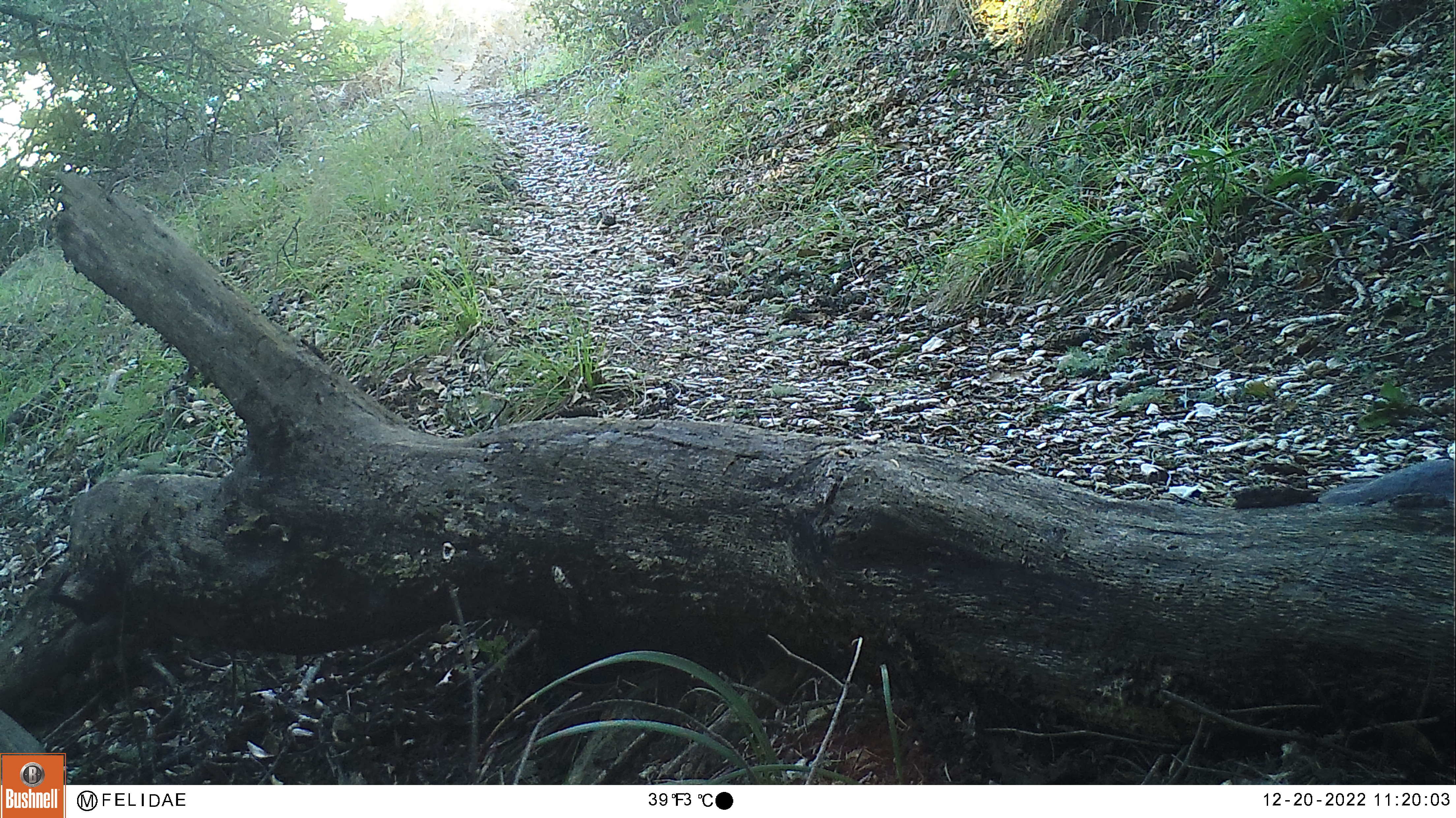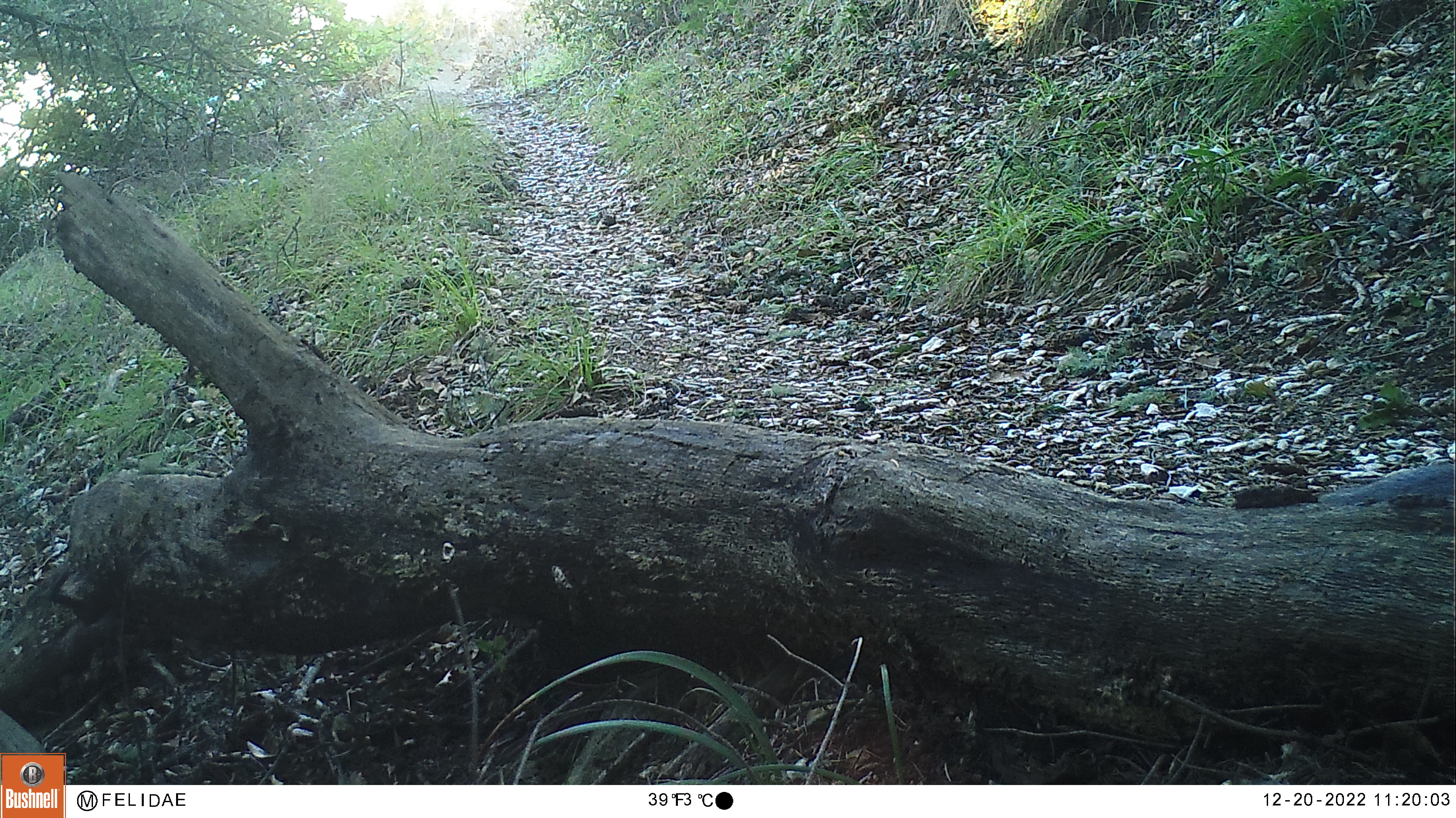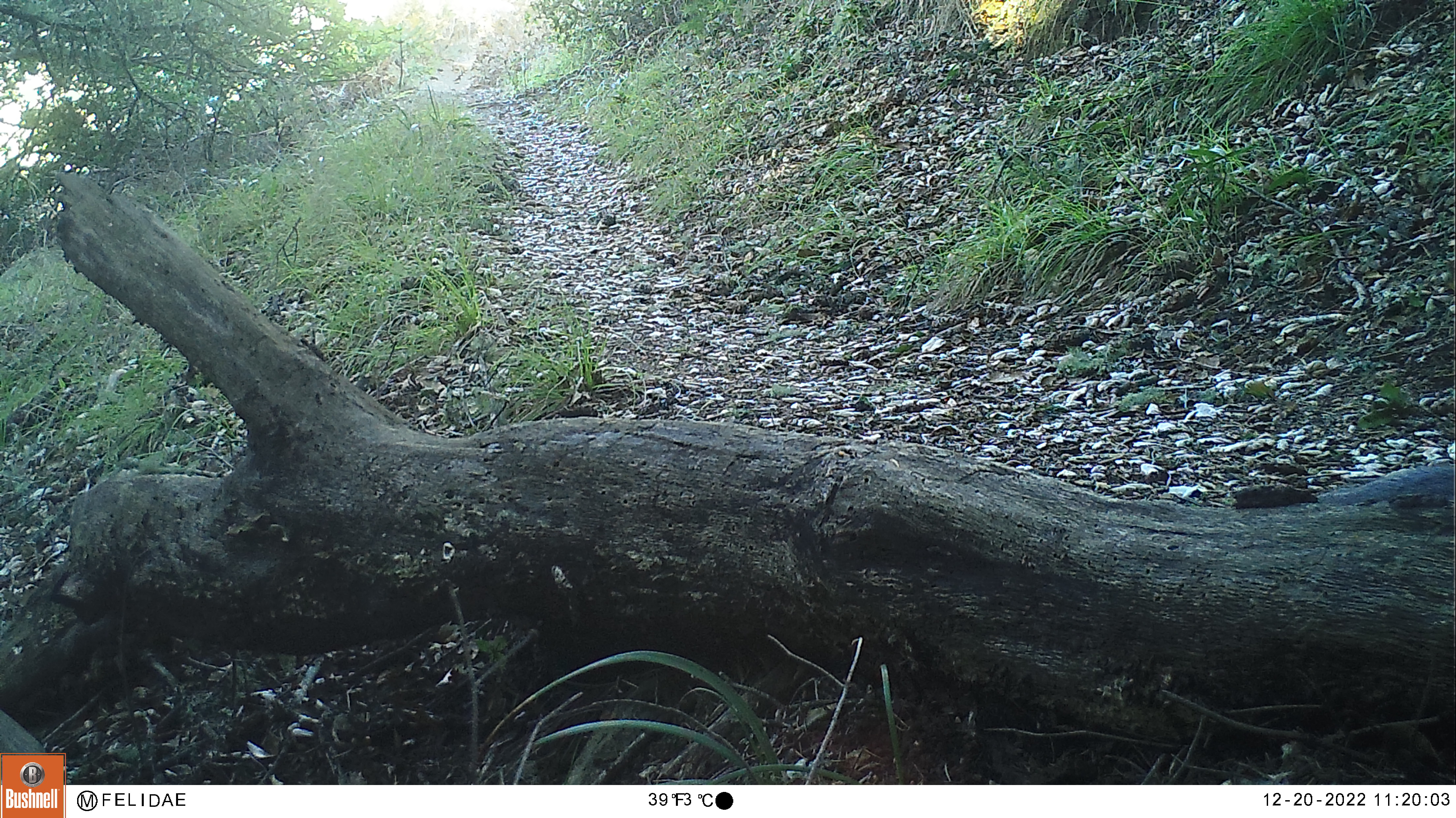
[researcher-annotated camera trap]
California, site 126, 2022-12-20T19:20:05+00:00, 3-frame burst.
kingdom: Animalia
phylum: Chordata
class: Mammalia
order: Rodentia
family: Sciuridae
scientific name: Sciuridae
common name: squirrel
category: unknown squirrel